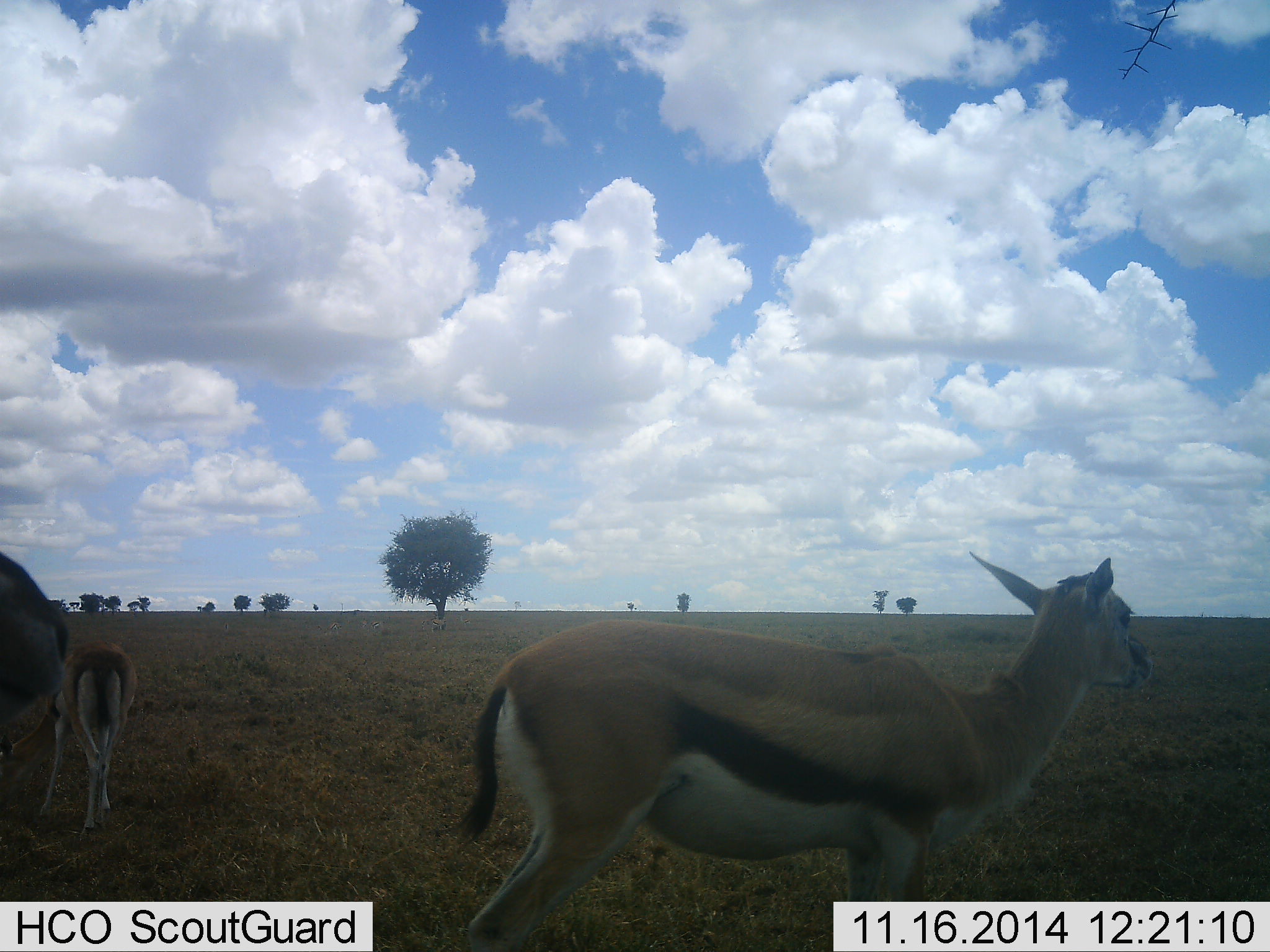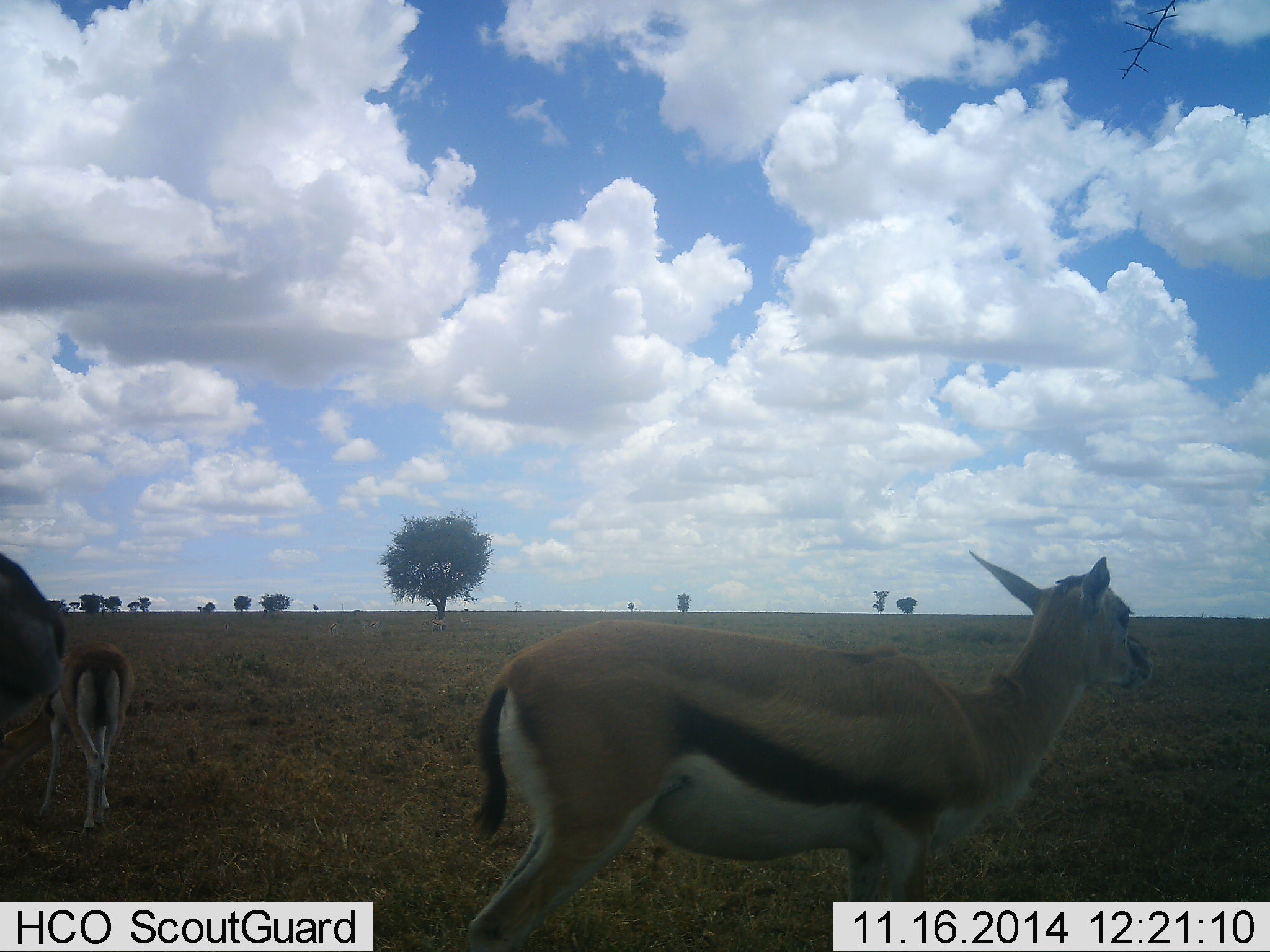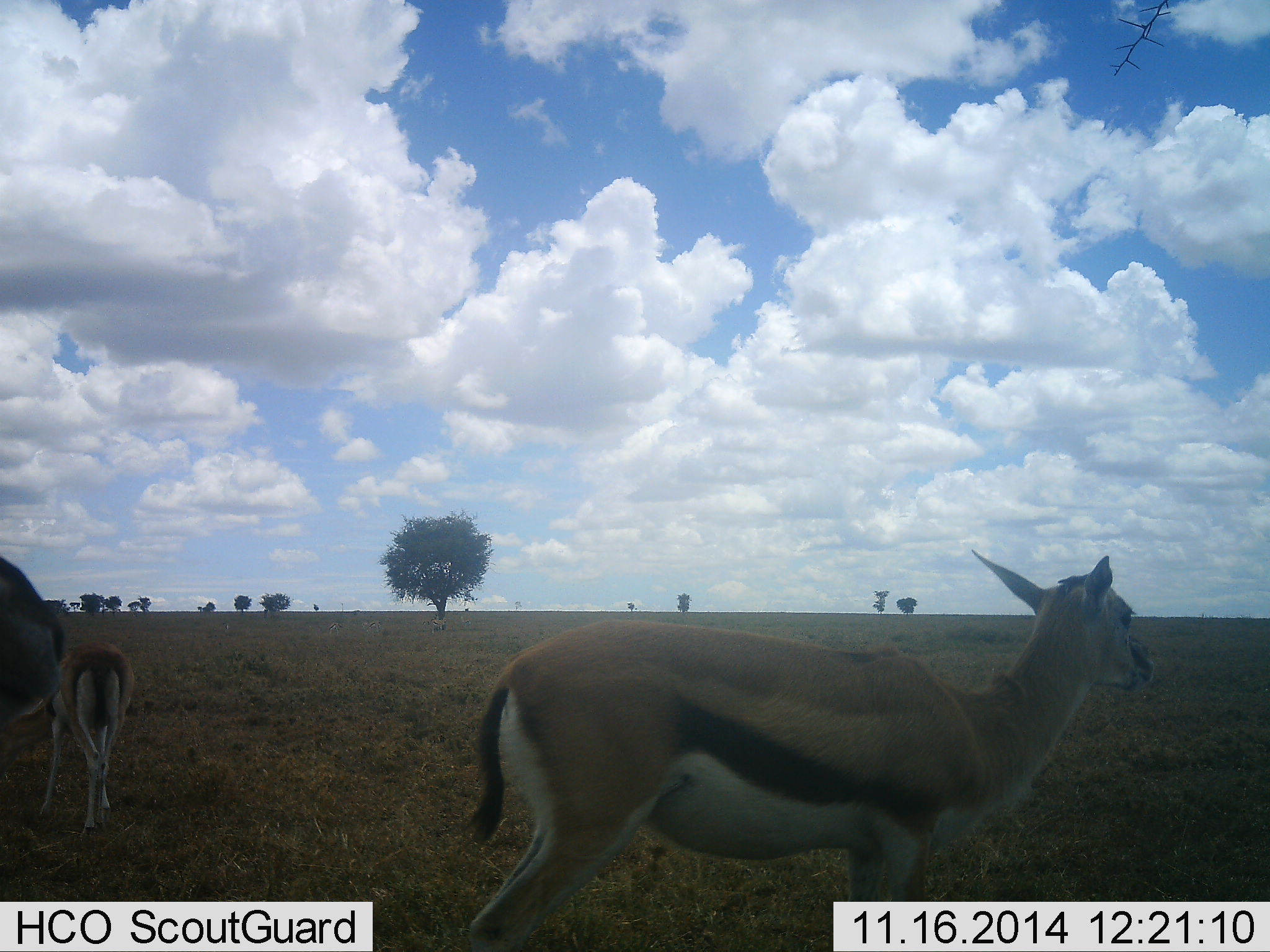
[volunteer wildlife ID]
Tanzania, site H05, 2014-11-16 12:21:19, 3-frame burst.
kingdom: Animalia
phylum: Chordata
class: Mammalia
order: Artiodactyla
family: Bovidae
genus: Eudorcas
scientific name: Eudorcas thomsonii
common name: thomson's gazelle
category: gazellethomsons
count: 3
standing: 90%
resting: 0%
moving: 0%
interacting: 10%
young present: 0%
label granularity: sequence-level